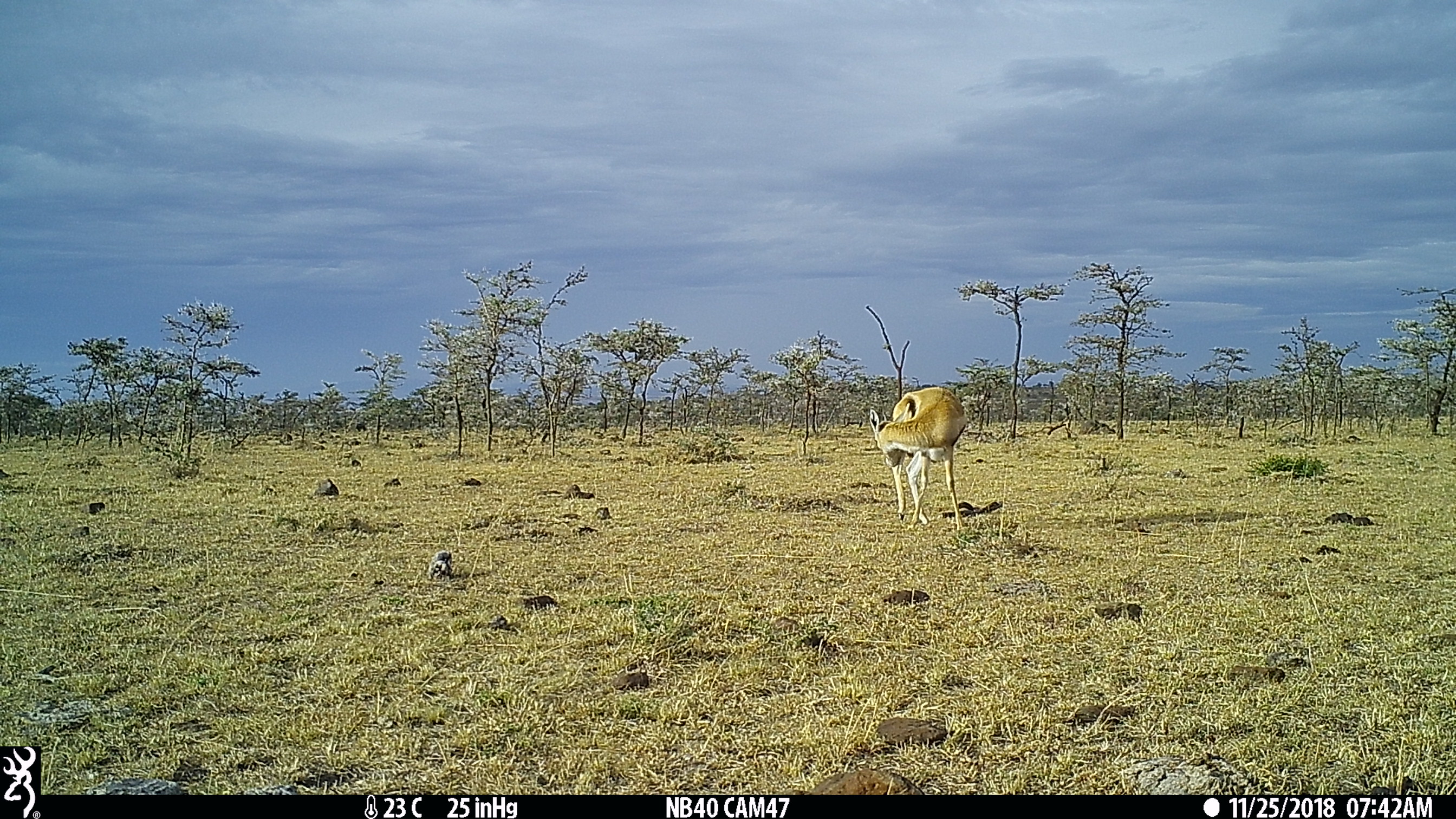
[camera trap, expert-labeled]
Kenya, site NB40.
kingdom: Animalia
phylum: Chordata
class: Mammalia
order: Artiodactyla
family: Bovidae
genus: Eudorcas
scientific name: Eudorcas thomsonii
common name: thomon's gazelle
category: gazelle thomsons